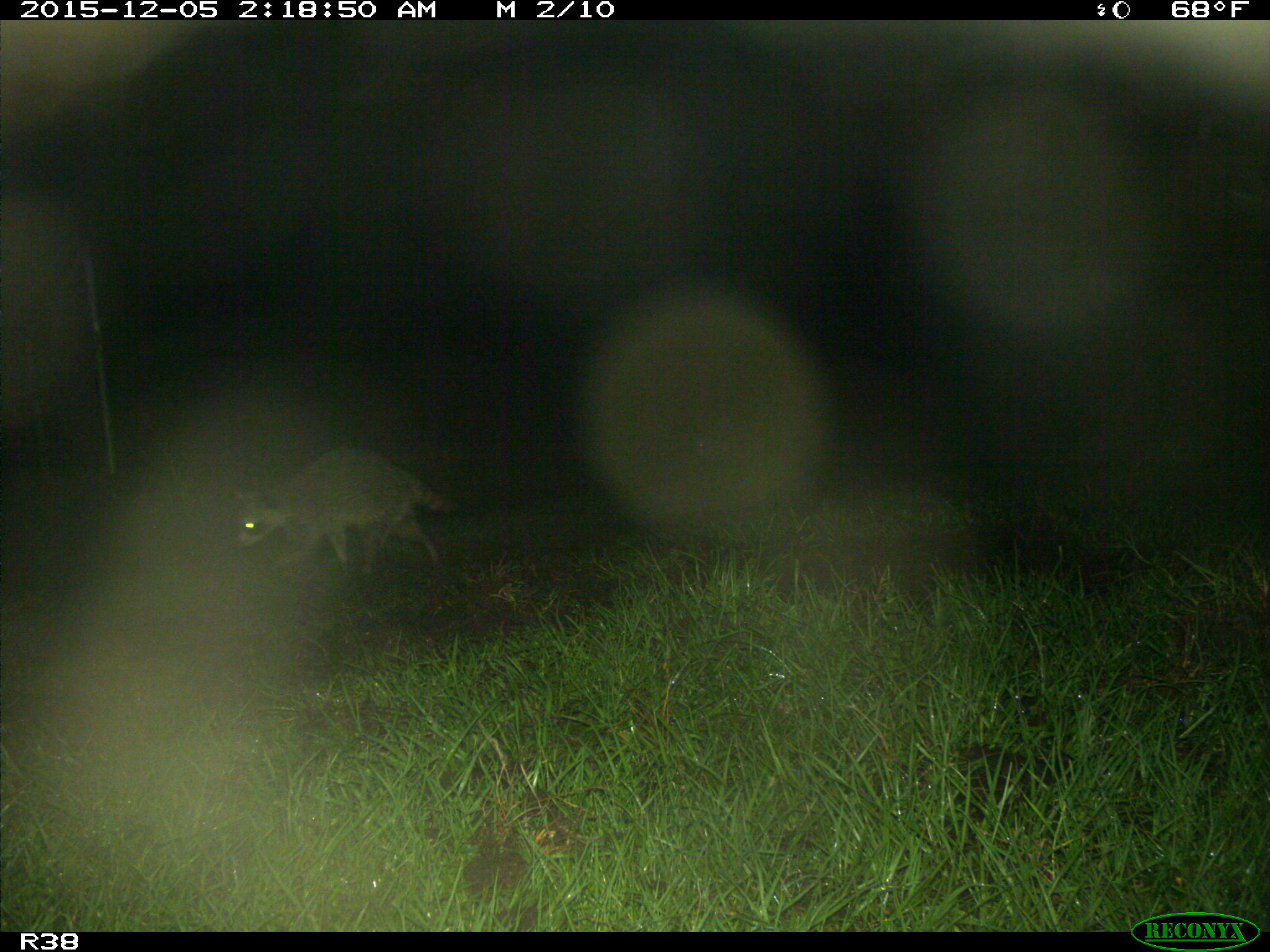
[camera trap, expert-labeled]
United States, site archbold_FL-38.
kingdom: Animalia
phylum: Chordata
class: Mammalia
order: Carnivora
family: Procyonidae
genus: Procyon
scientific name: Procyon lotor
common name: common raccoon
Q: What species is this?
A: Procyon lotor (common raccoon).